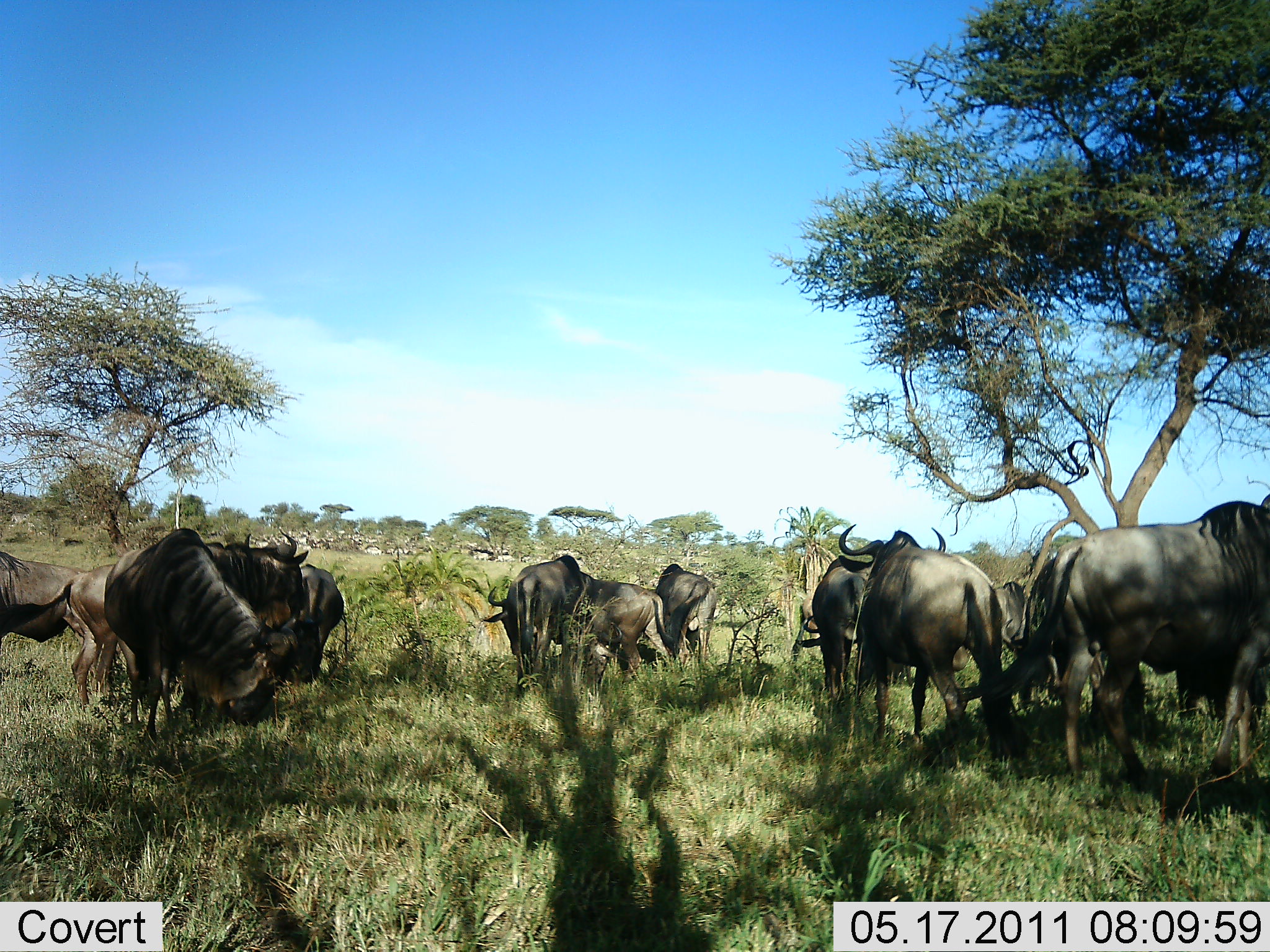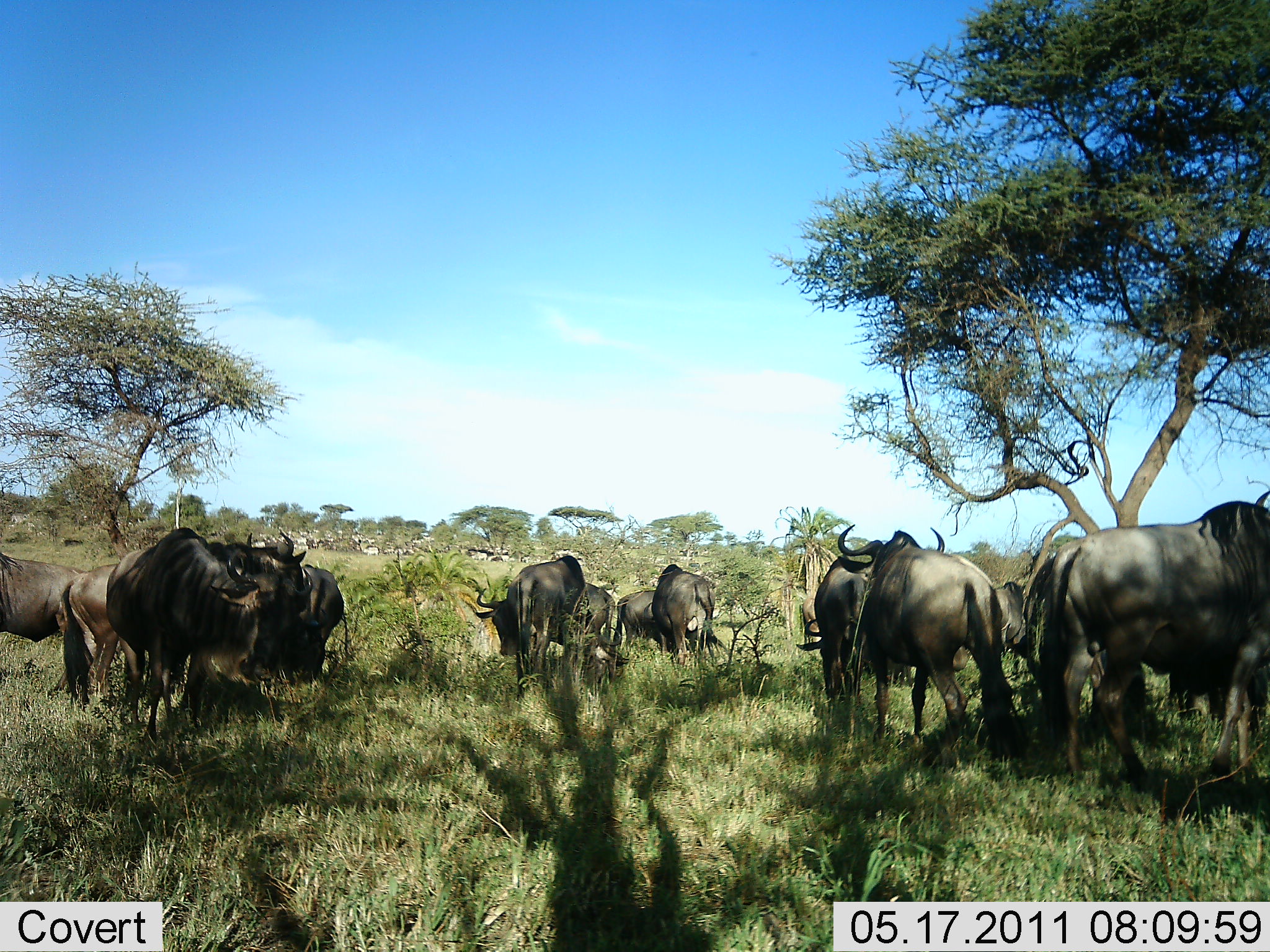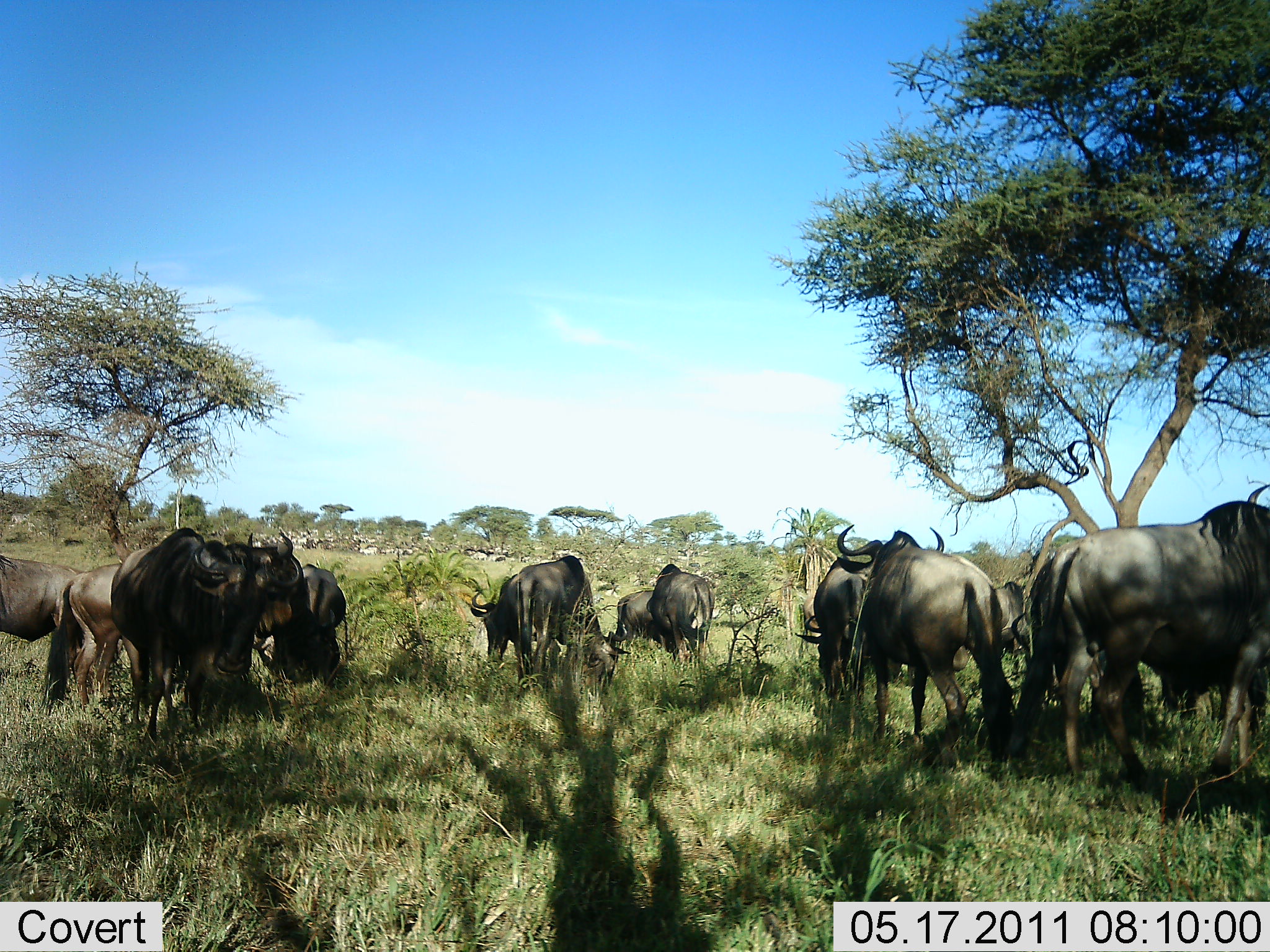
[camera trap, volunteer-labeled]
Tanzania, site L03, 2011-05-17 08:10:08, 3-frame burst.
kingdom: Animalia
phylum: Chordata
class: Mammalia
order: Artiodactyla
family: Bovidae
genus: Connochaetes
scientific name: Connochaetes taurinus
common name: blue wildebeest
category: wildebeest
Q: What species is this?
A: Wildebeest (blue wildebeest) (Connochaetes taurinus).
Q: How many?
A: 11-50.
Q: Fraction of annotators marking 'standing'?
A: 85%.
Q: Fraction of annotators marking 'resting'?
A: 8%.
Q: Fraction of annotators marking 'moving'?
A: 38%.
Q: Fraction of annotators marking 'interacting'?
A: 23%.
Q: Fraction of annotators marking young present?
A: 0%.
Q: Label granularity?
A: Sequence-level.